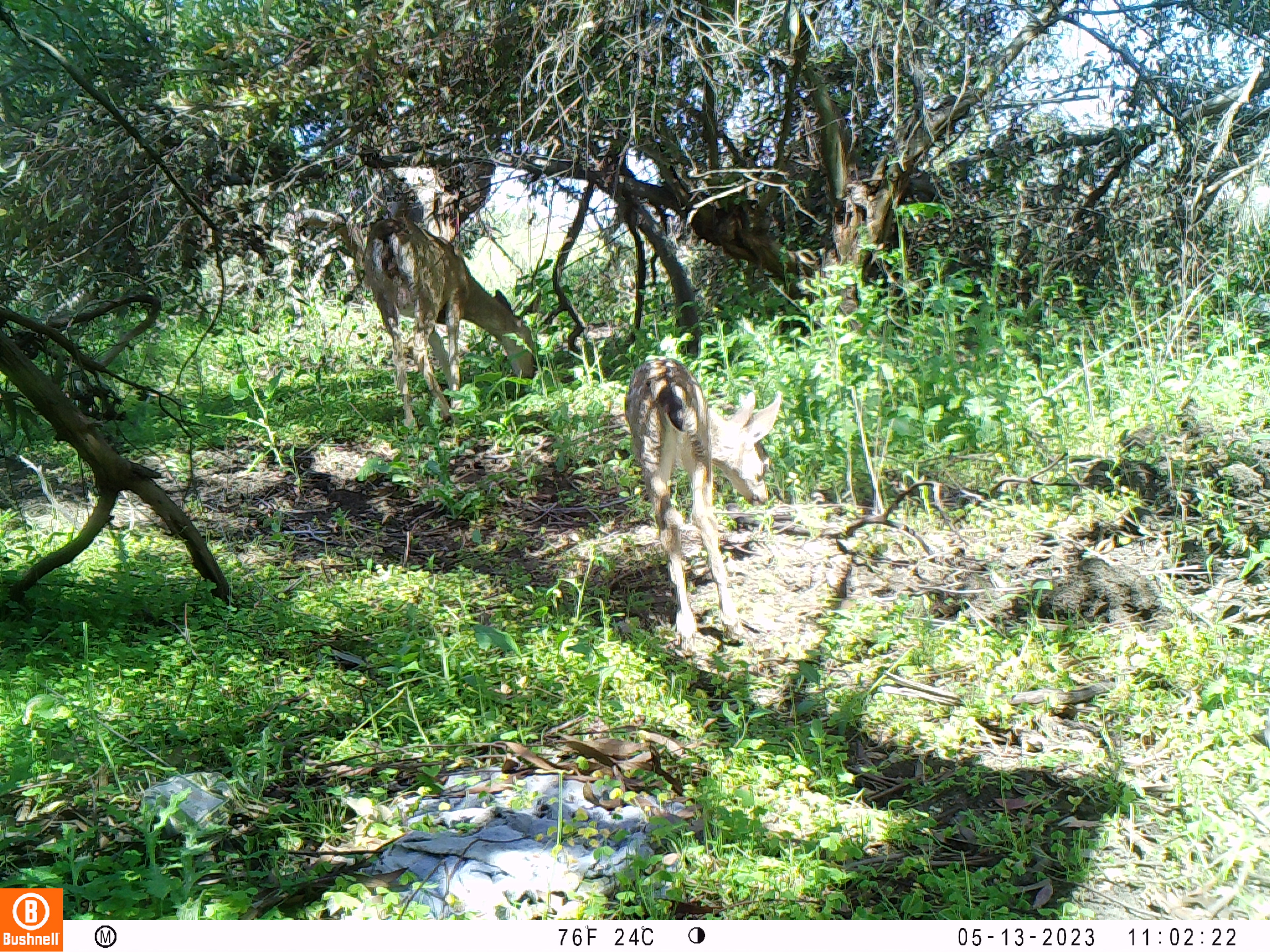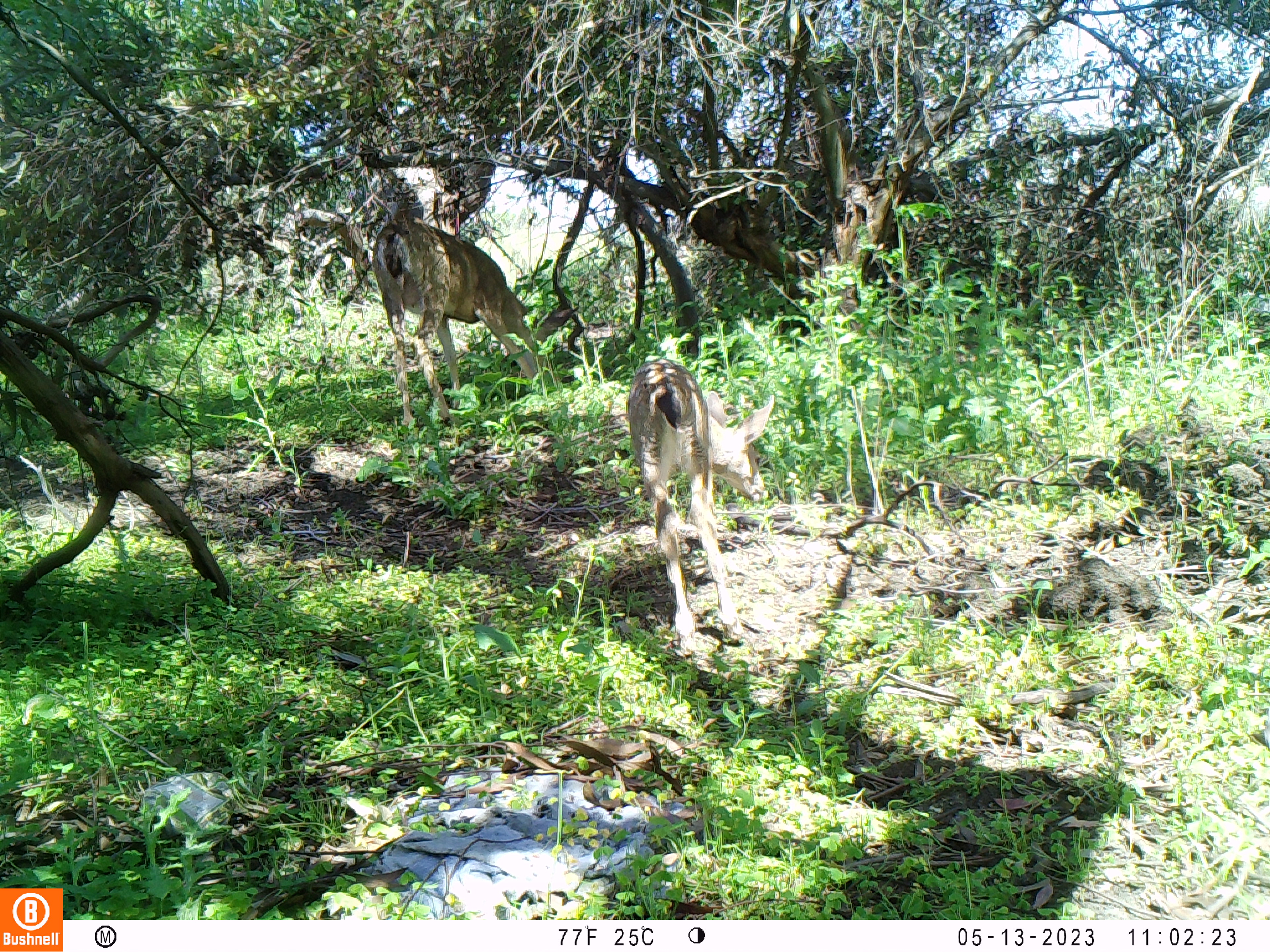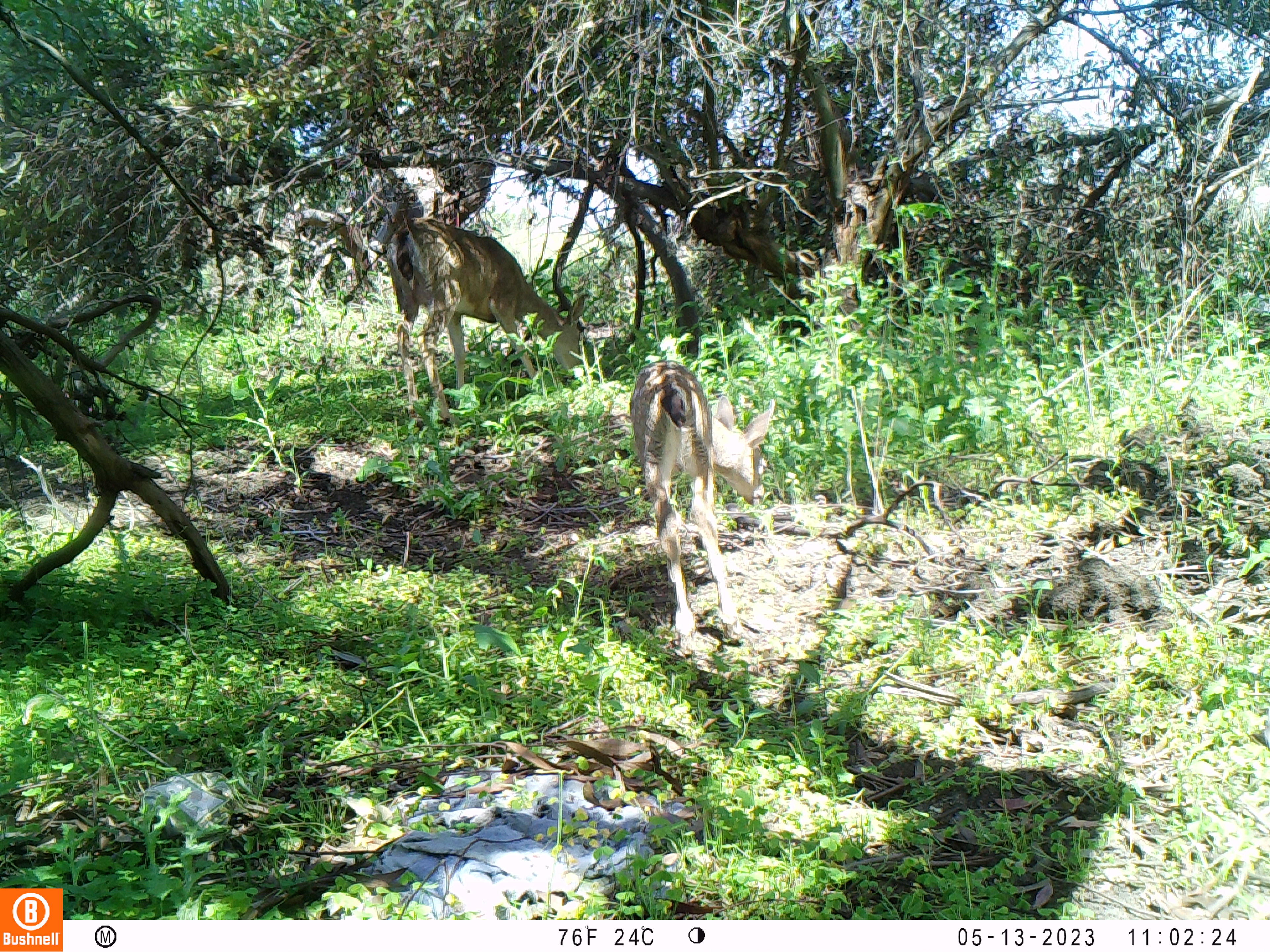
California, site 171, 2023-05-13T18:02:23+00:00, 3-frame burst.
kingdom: Animalia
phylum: Chordata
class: Mammalia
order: Artiodactyla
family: Cervidae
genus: Odocoileus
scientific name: Odocoileus hemionus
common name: mule deer